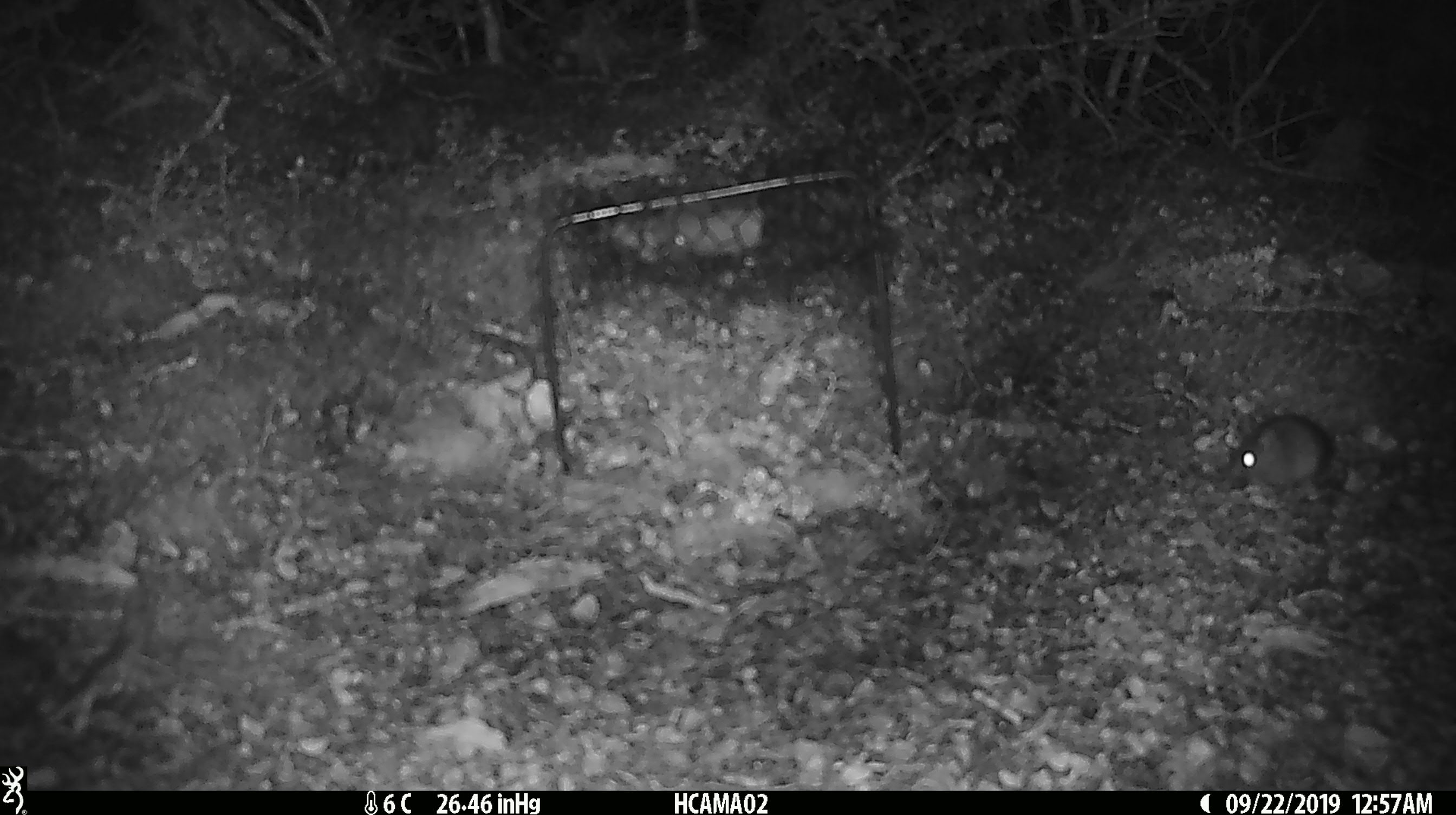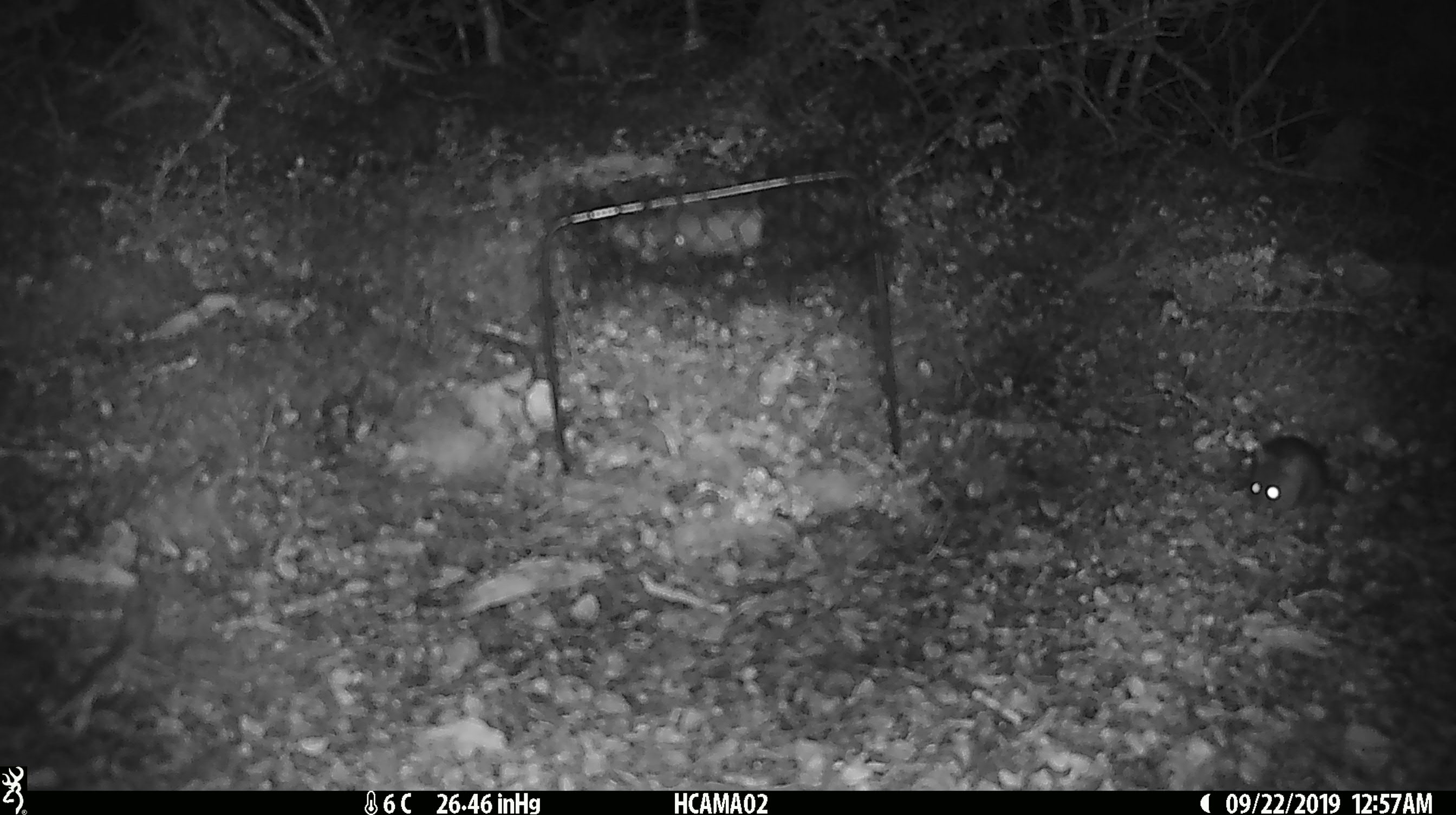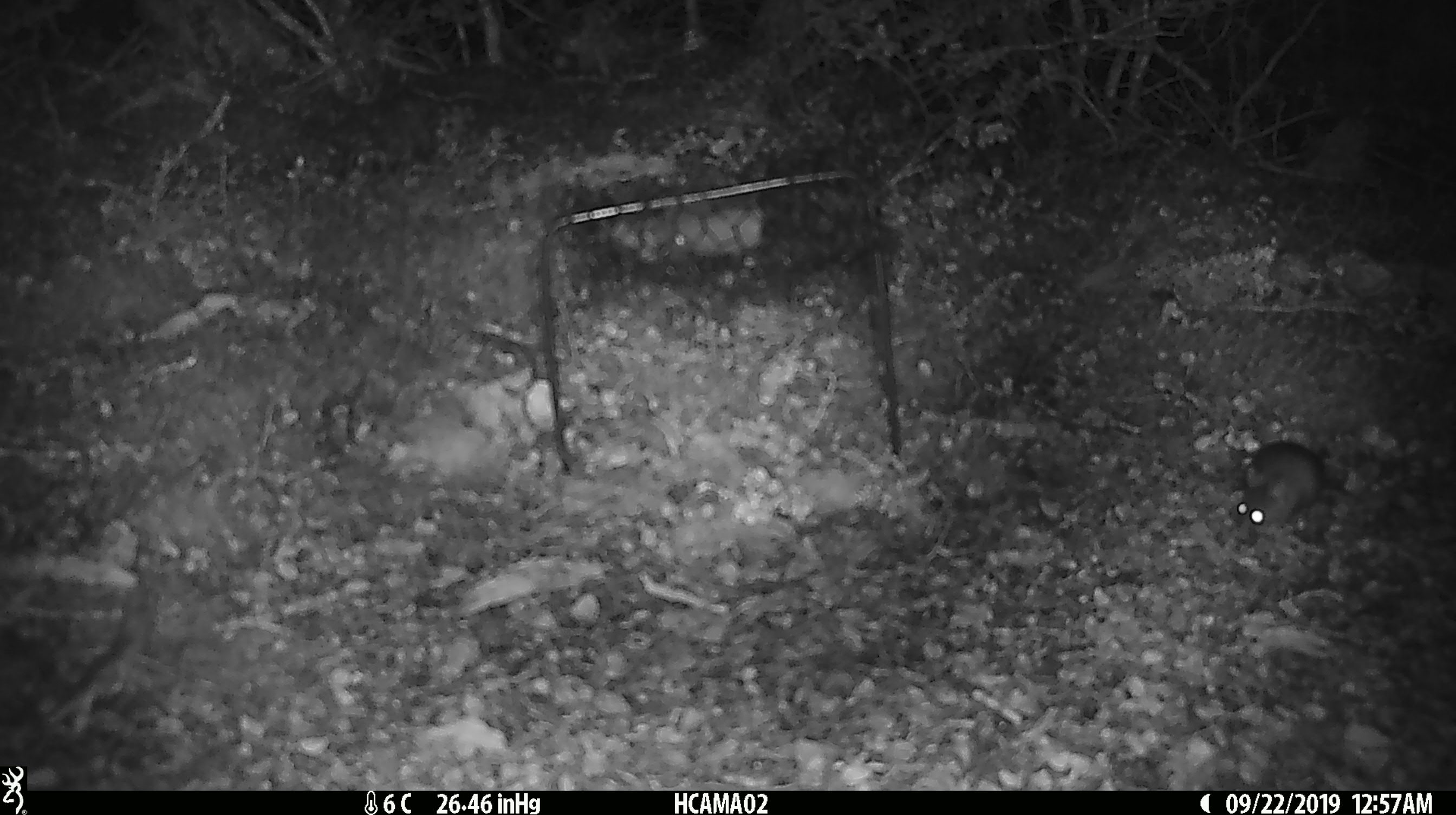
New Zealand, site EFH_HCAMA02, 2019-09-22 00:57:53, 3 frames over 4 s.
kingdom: Animalia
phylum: Chordata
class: Mammalia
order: Rodentia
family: Muridae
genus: Mus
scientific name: Mus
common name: mouse